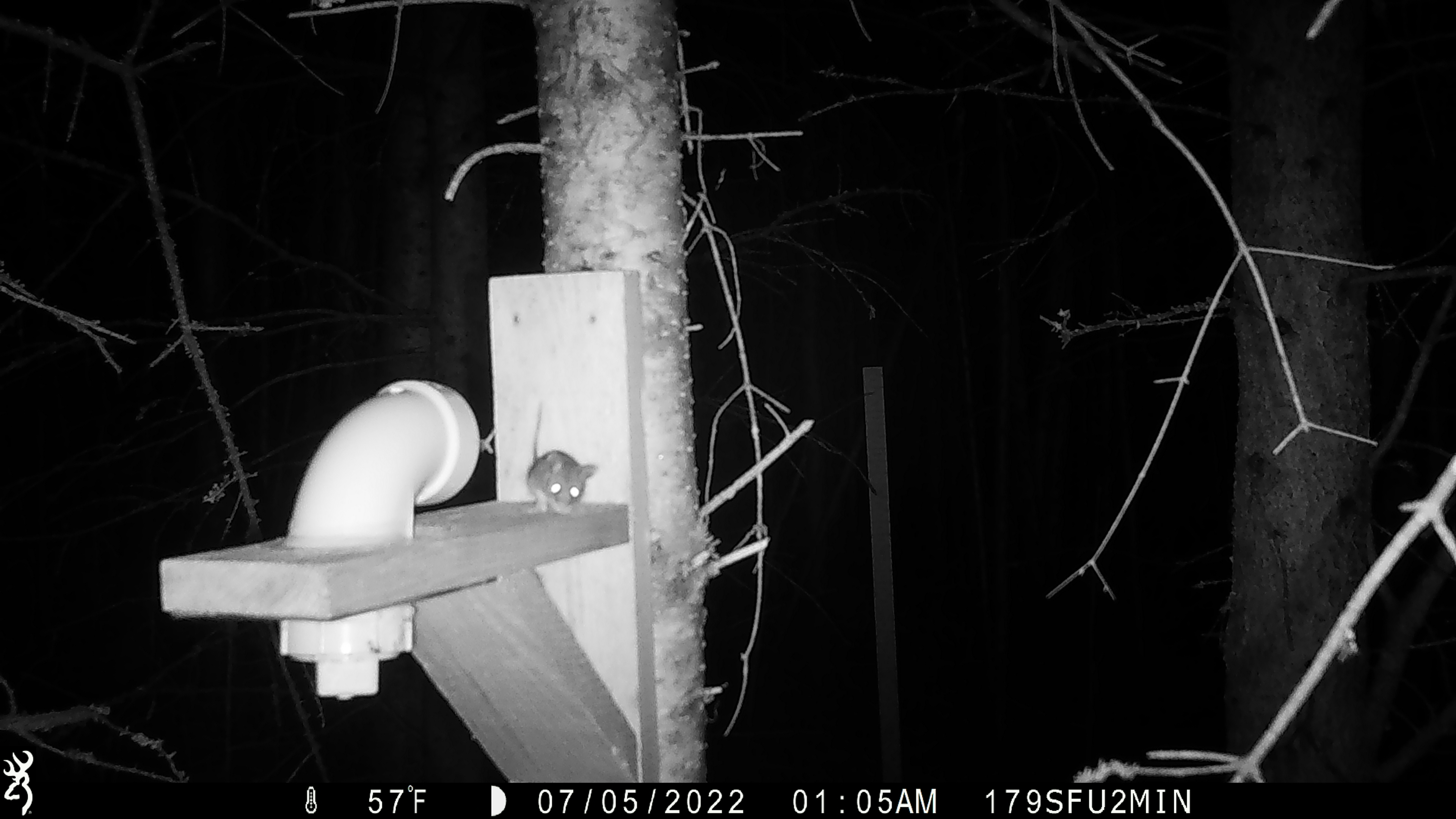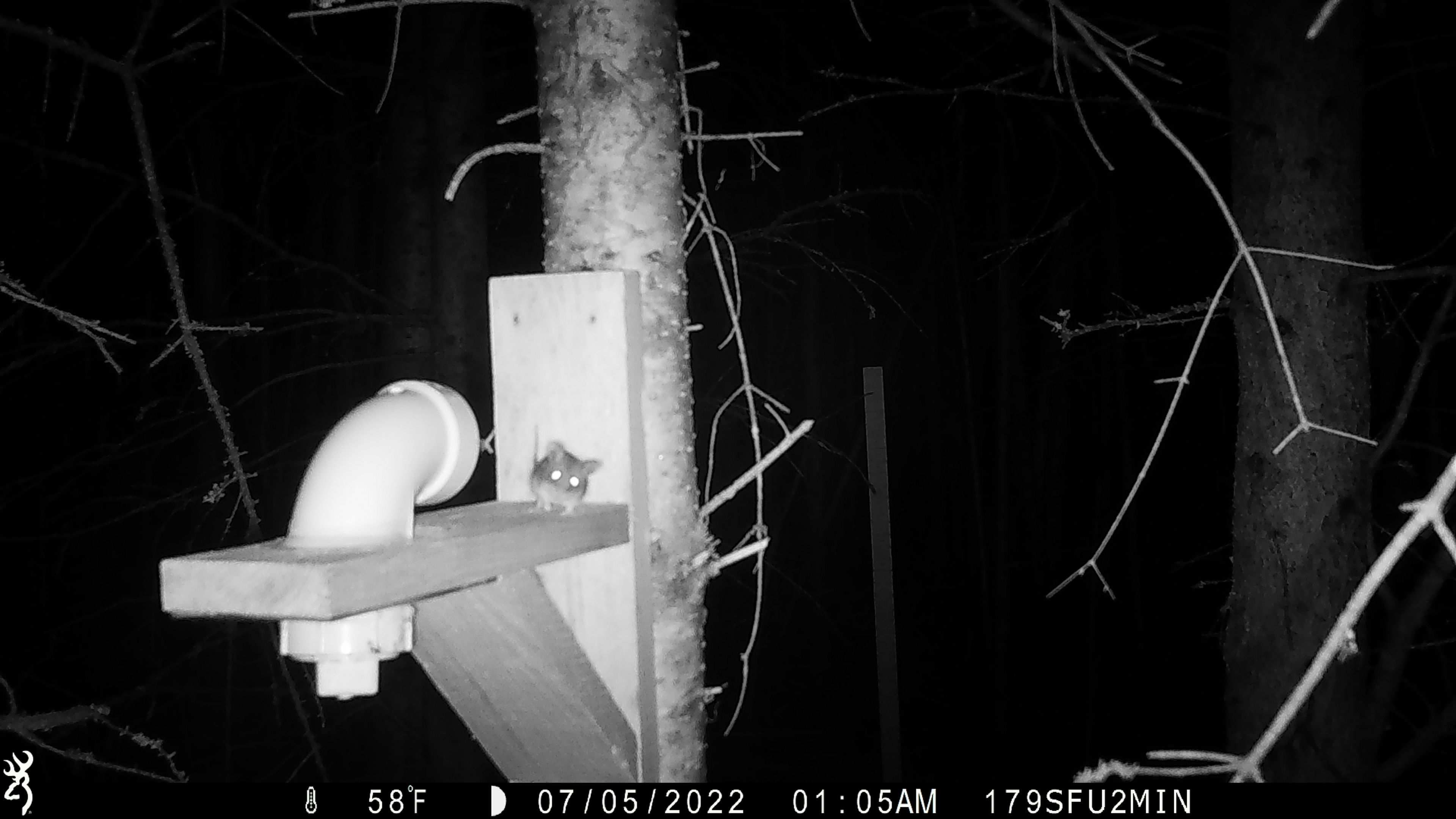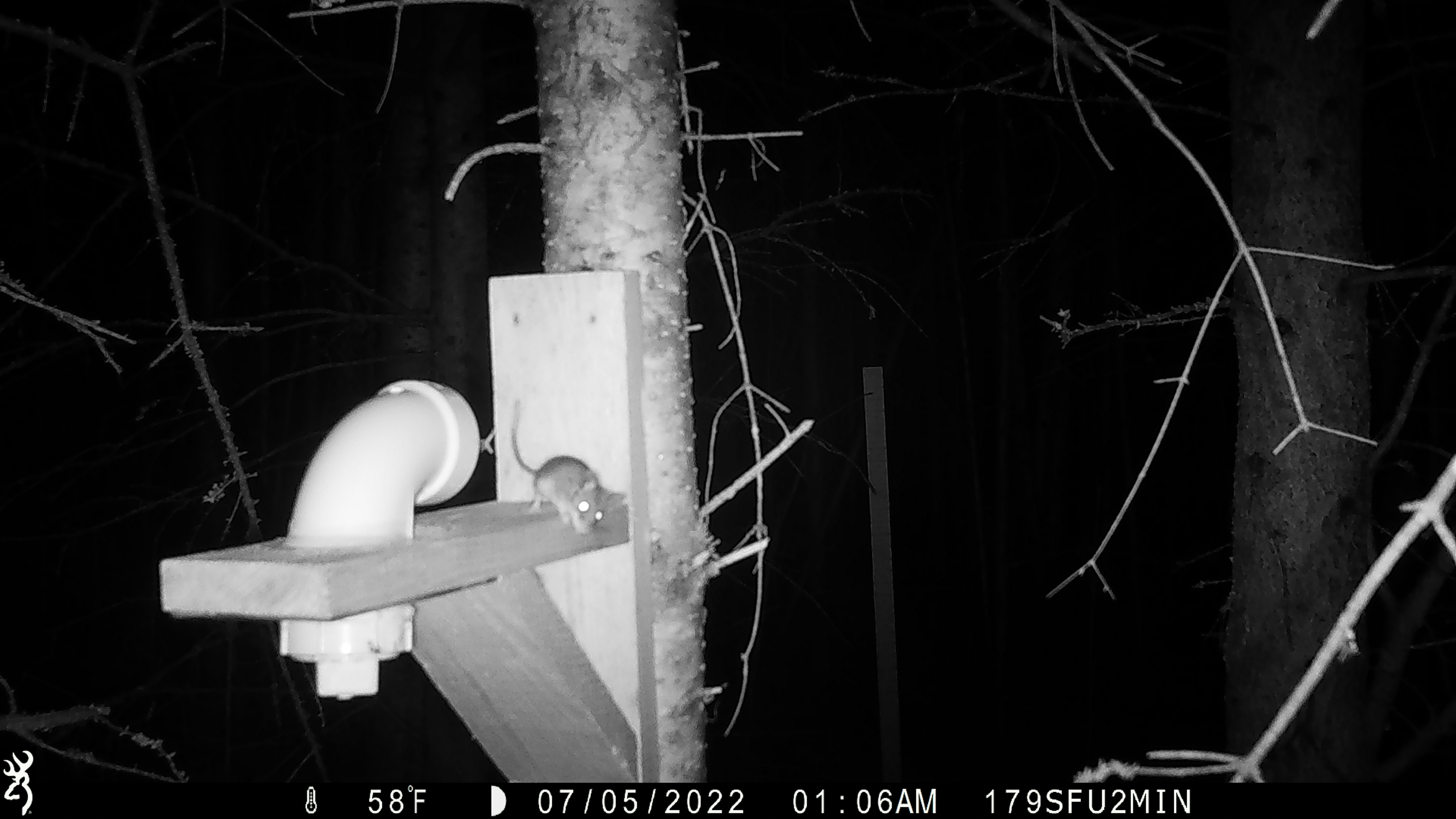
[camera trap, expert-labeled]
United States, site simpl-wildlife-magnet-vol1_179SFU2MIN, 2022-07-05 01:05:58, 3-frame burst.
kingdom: Animalia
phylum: Chordata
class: Mammalia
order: Rodentia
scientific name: Rodentia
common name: mouse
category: mouse sp.